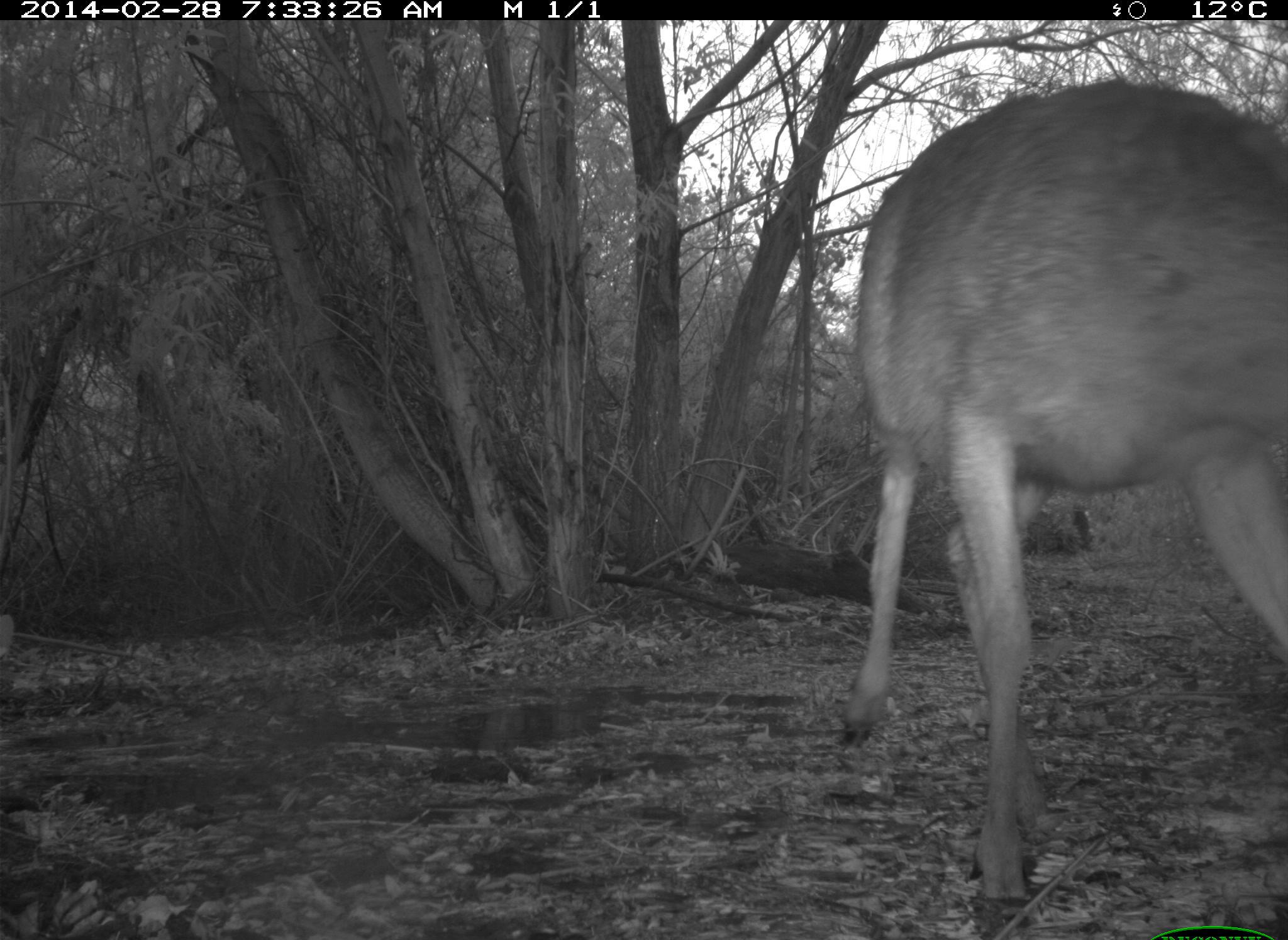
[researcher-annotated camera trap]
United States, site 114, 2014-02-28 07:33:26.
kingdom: Animalia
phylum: Chordata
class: Mammalia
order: Artiodactyla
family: Cervidae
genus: Odocoileus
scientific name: Odocoileus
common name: deer